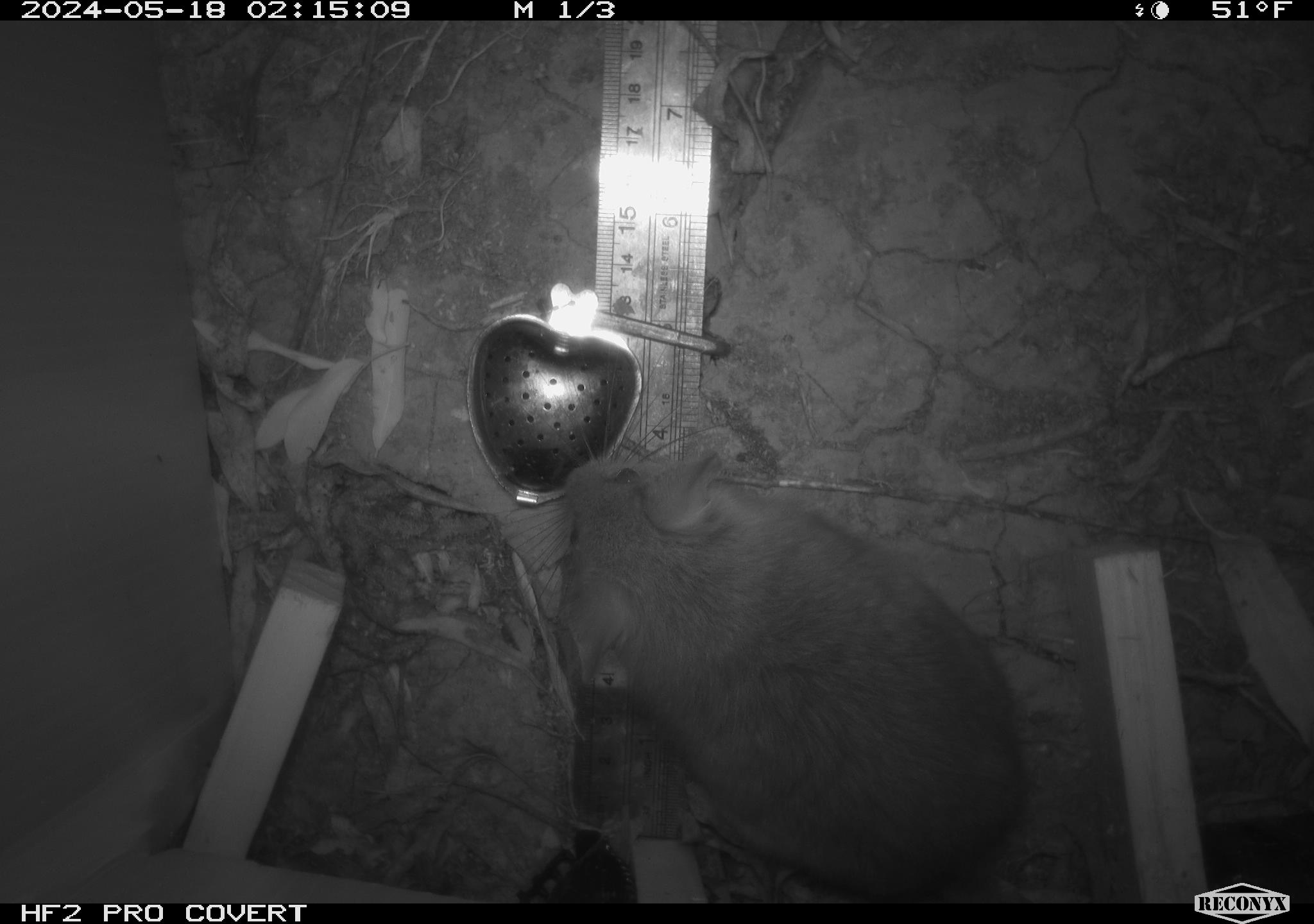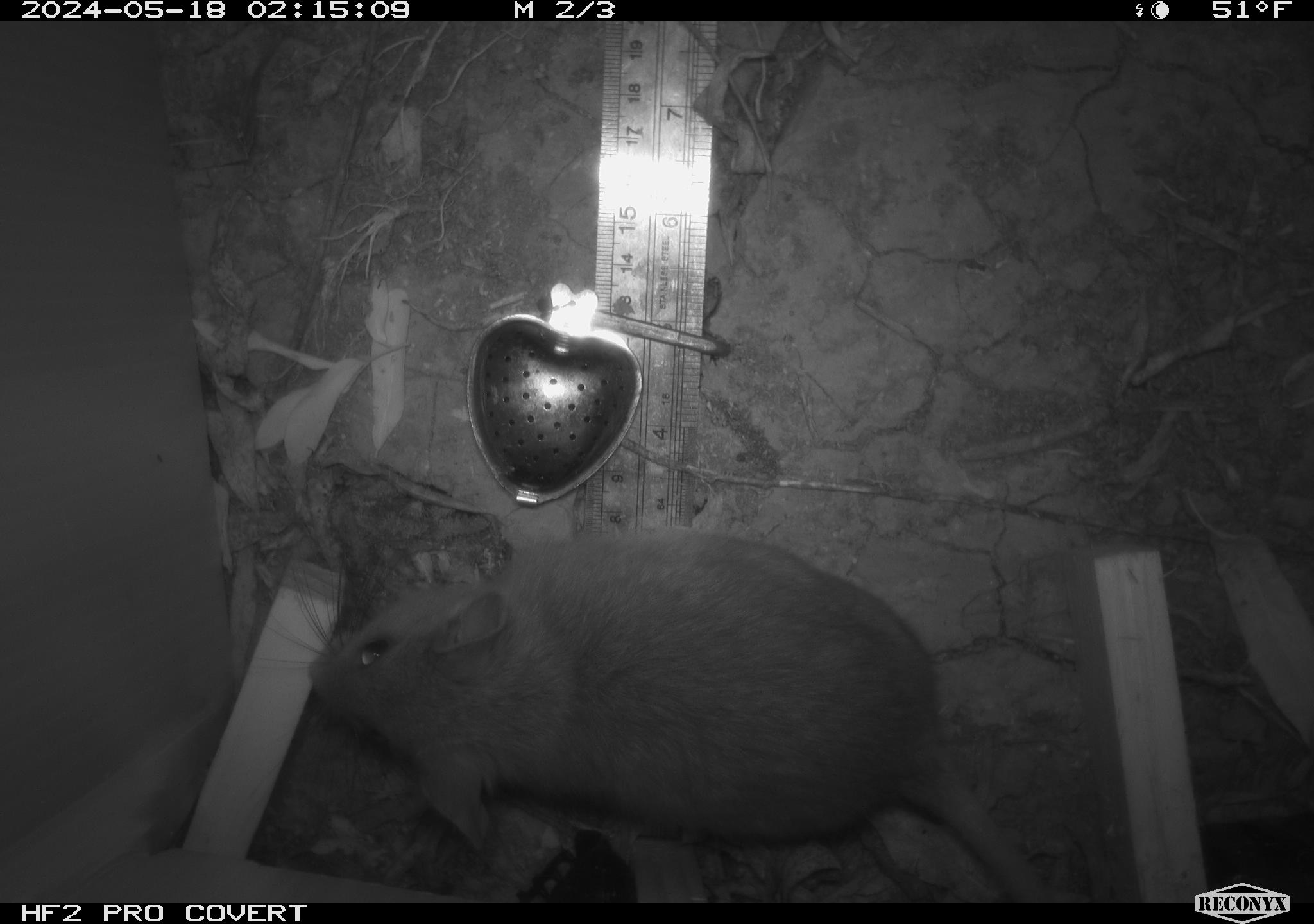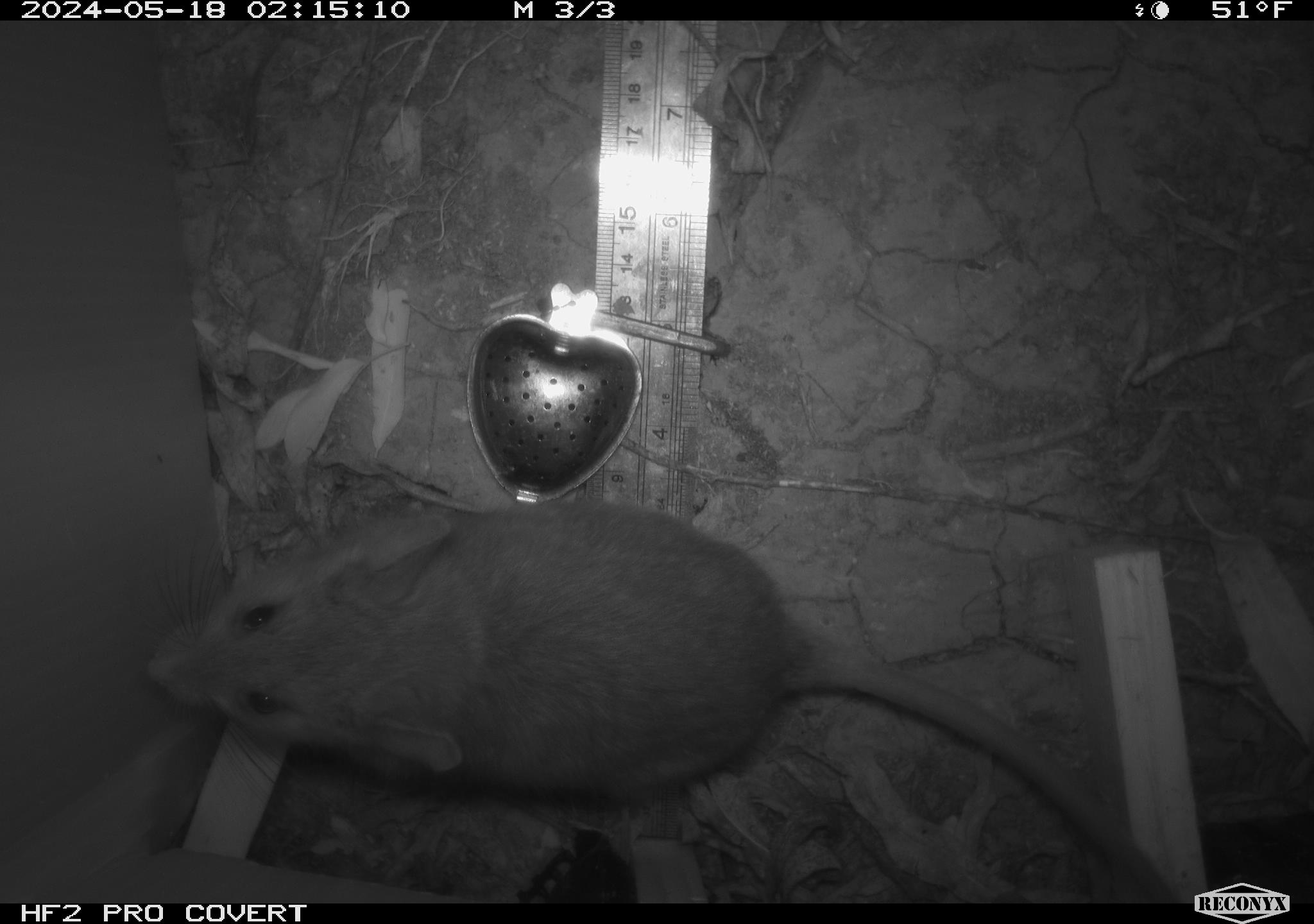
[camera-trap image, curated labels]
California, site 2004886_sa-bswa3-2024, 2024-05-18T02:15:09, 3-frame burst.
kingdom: Animalia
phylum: Chordata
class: Mammalia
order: Rodentia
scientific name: Rodentia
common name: woodrat or rat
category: woodrat or rat species